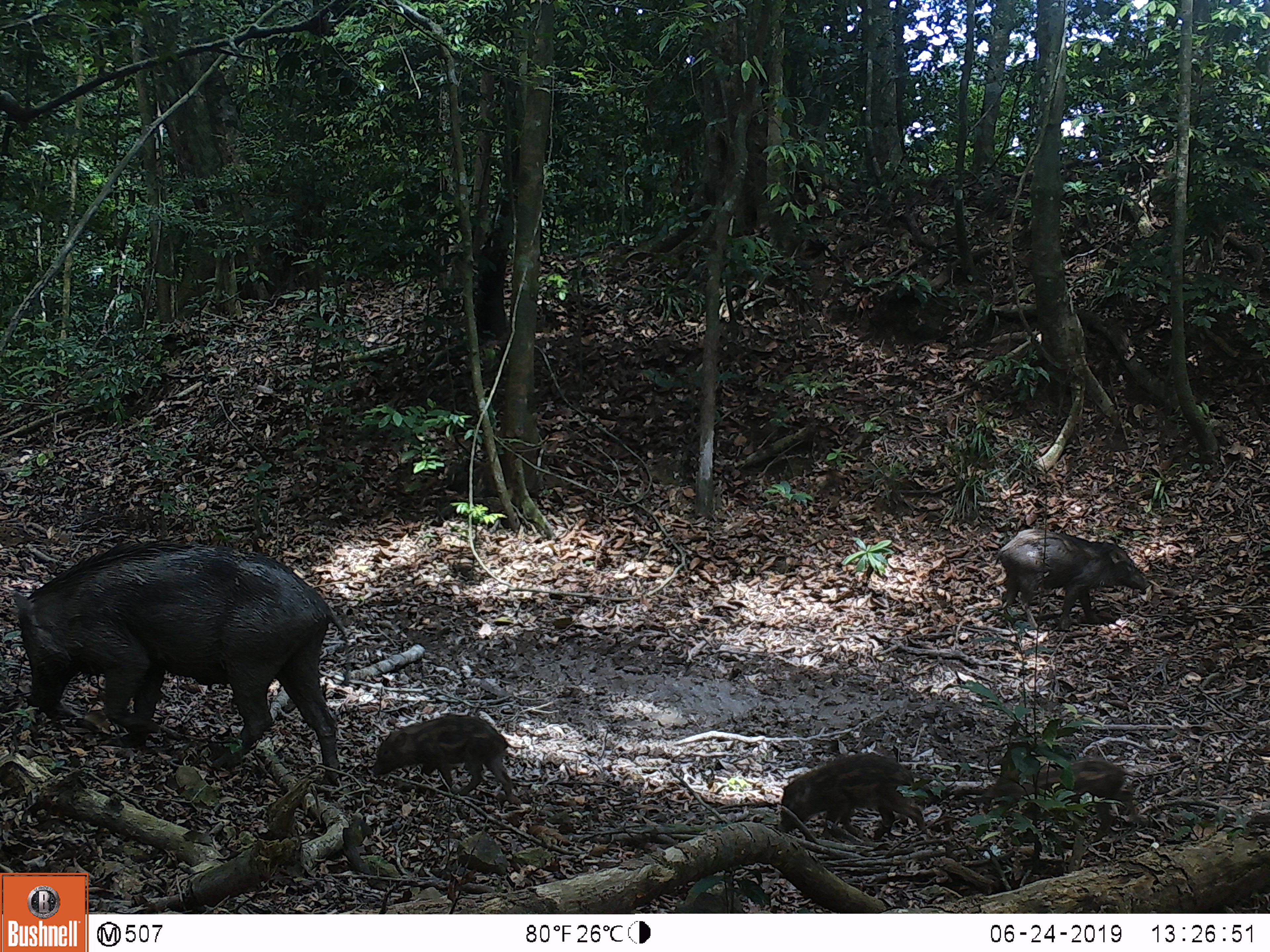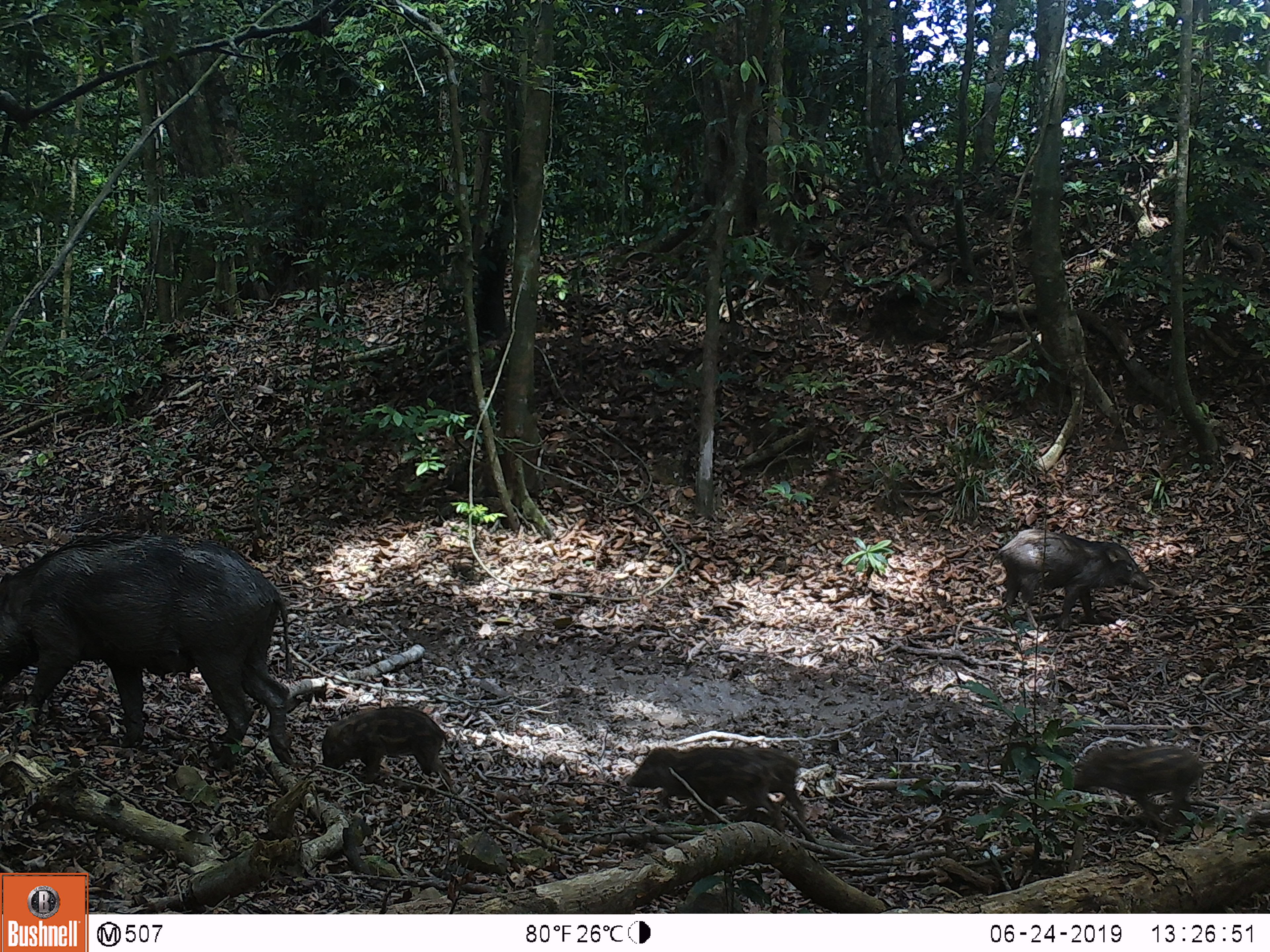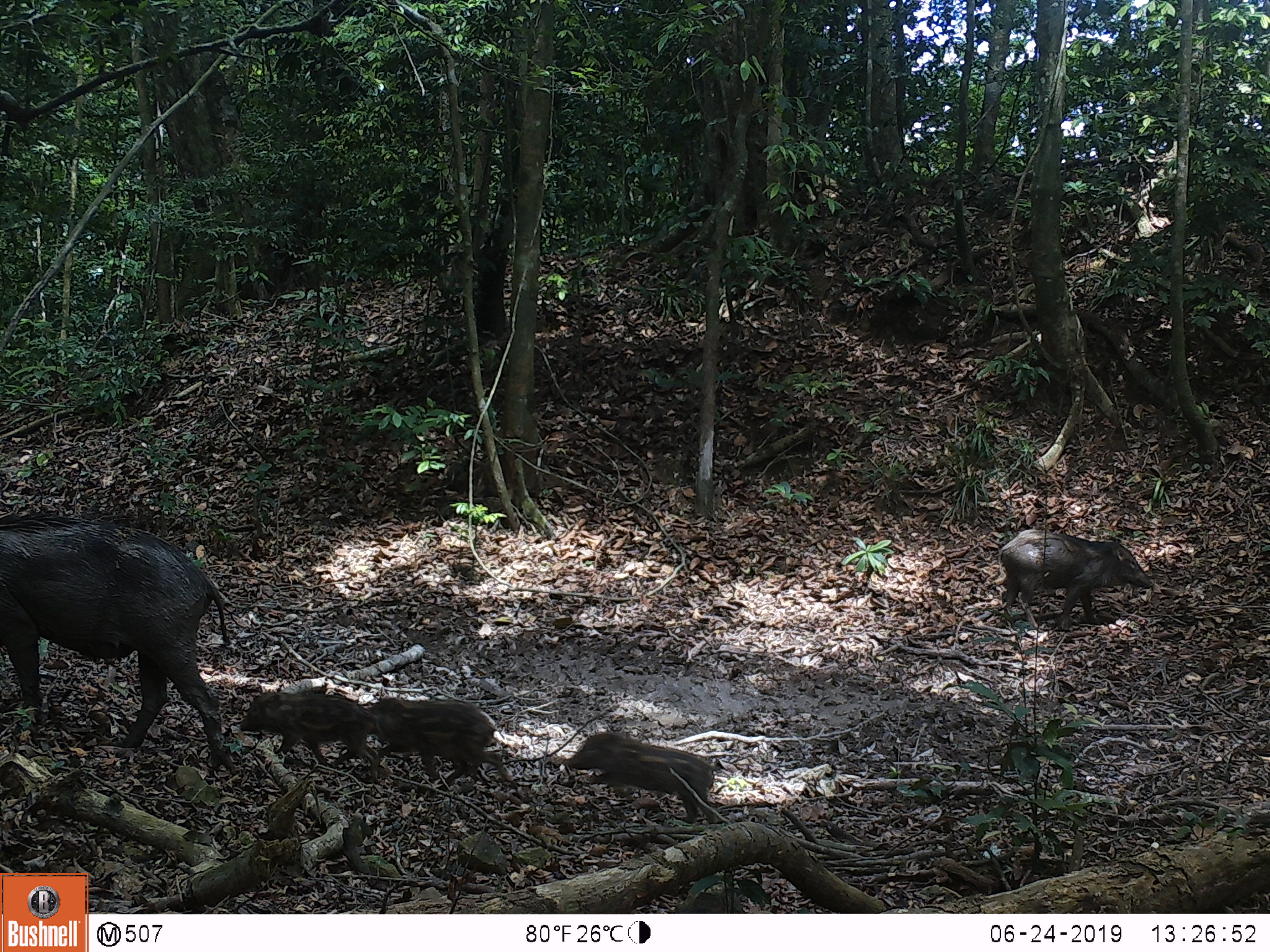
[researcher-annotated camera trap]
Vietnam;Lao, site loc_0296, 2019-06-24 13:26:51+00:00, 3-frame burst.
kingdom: Animalia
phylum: Chordata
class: Mammalia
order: Artiodactyla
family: Suidae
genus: Sus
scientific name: Sus scrofa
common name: eurasian wild pig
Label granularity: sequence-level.